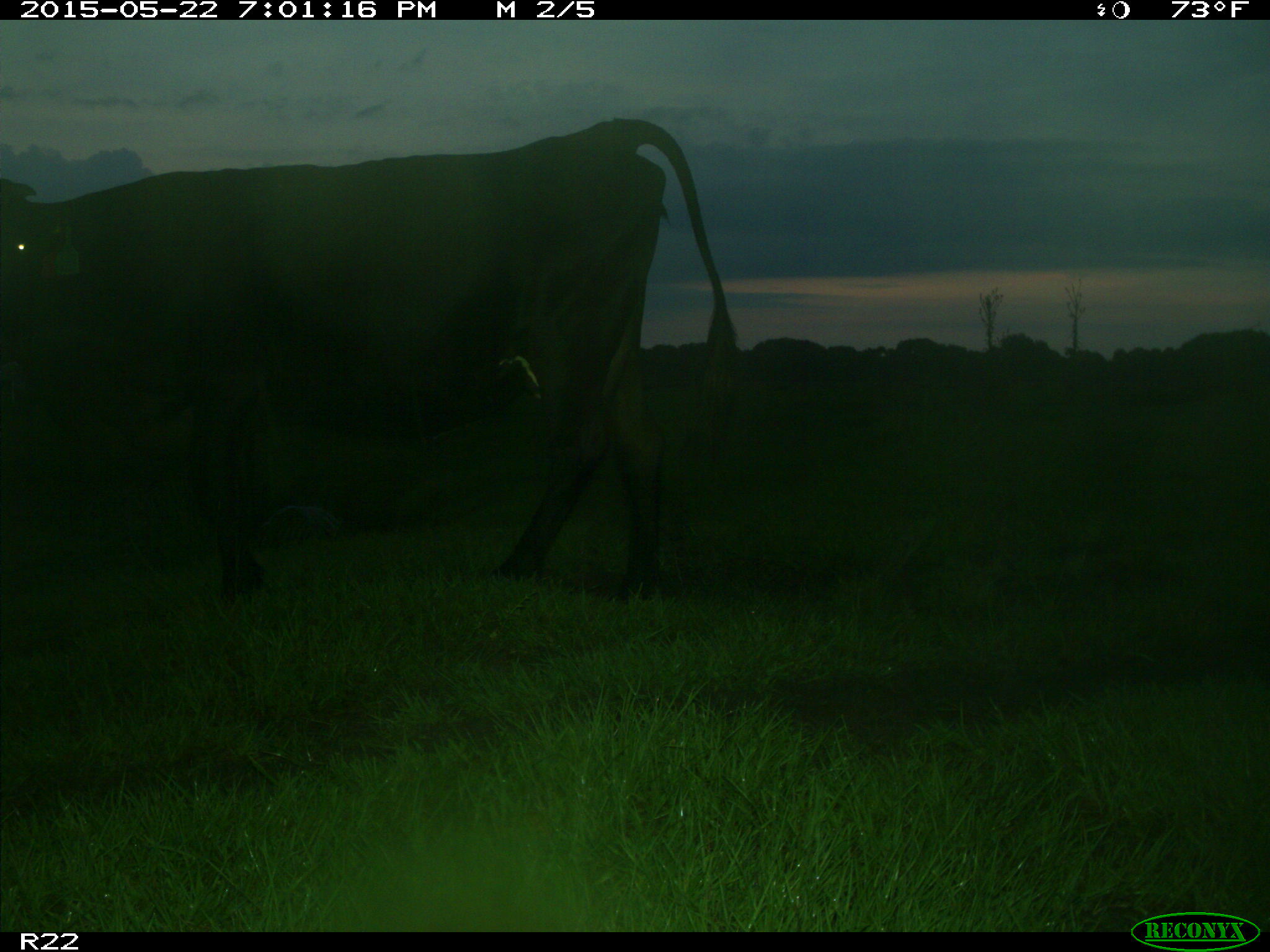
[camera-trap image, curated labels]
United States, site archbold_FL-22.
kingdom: Animalia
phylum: Chordata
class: Mammalia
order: Artiodactyla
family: Bovidae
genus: Bos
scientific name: Bos taurus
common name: domestic cow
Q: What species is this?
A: Bos taurus (domestic cow).